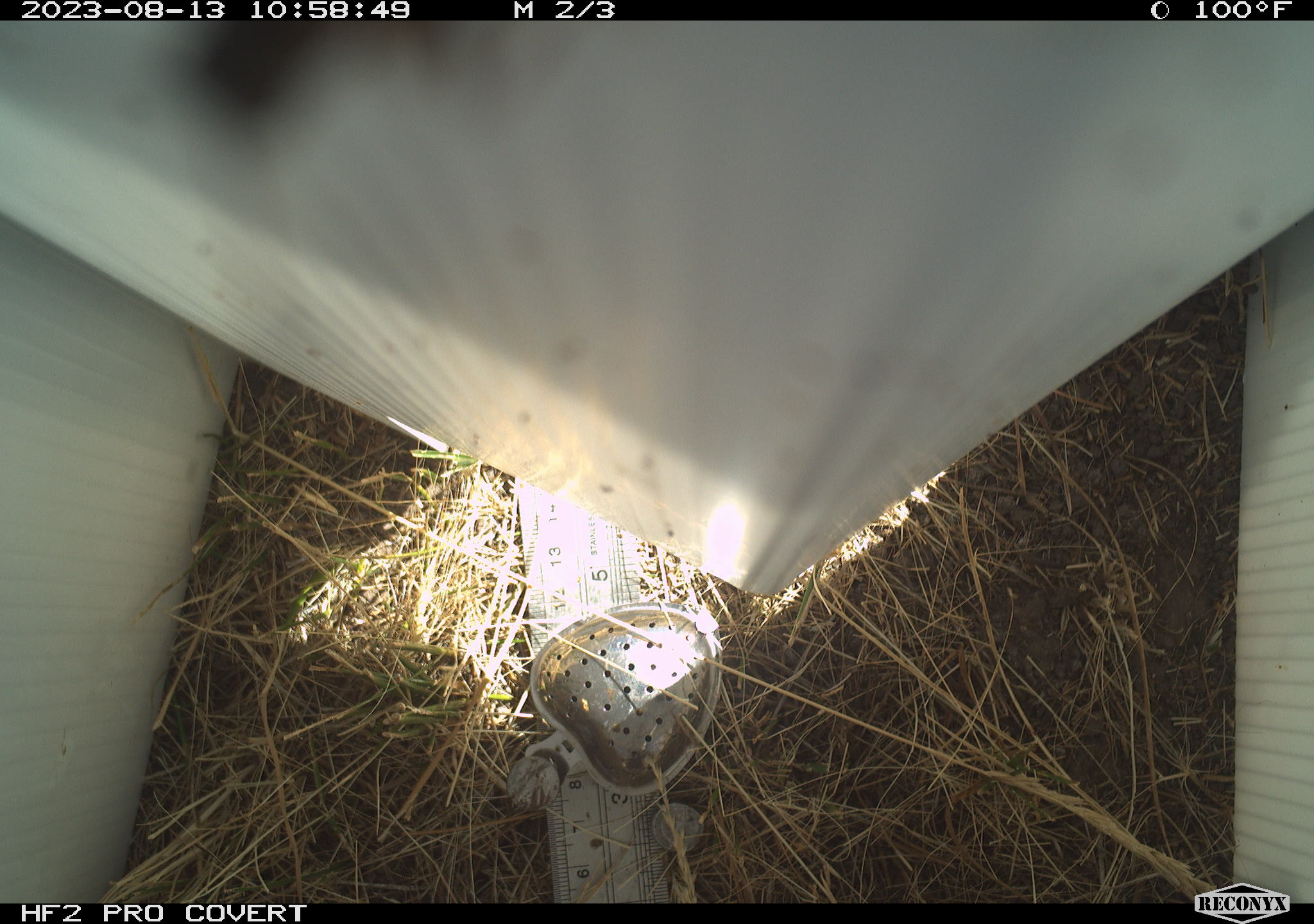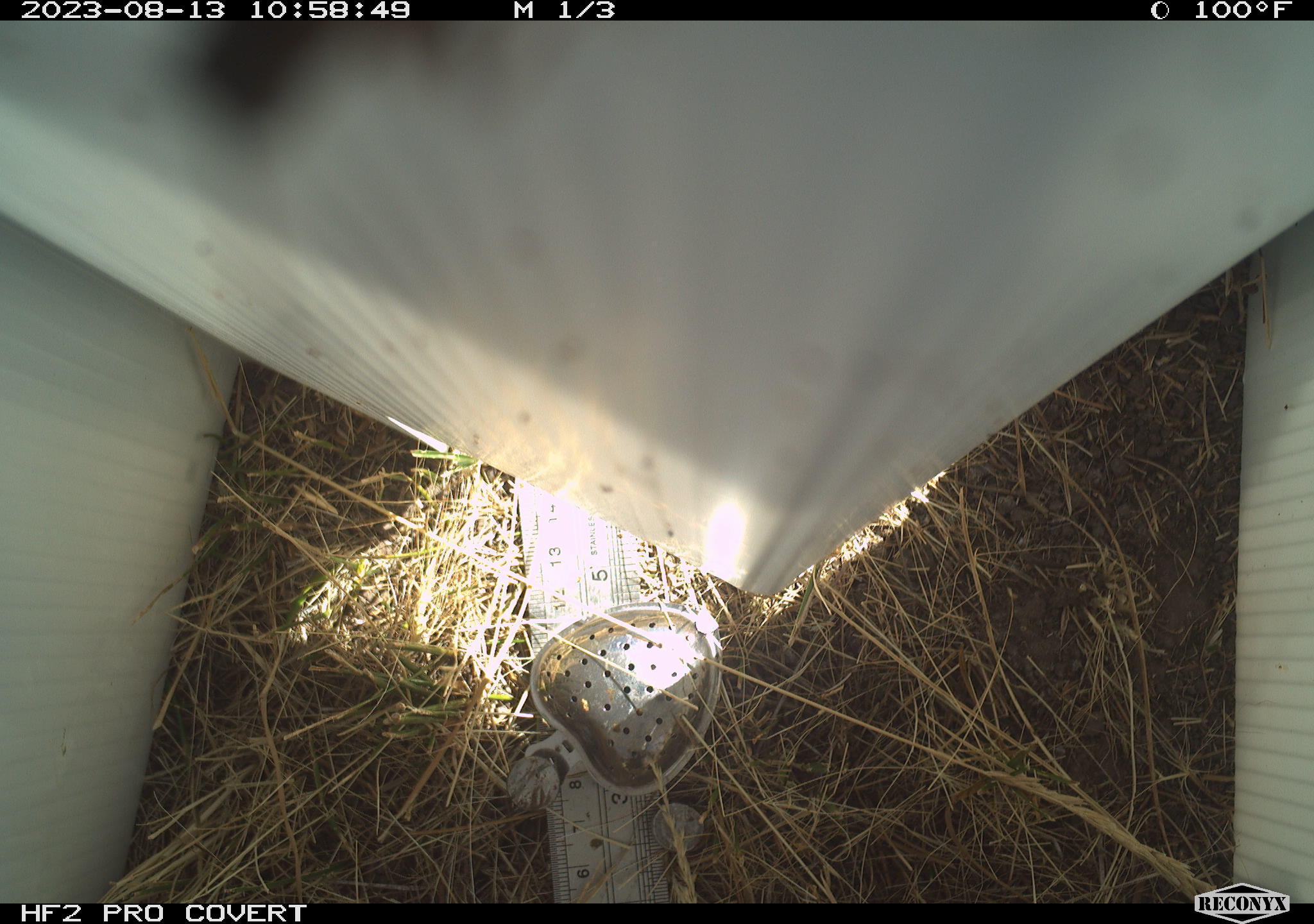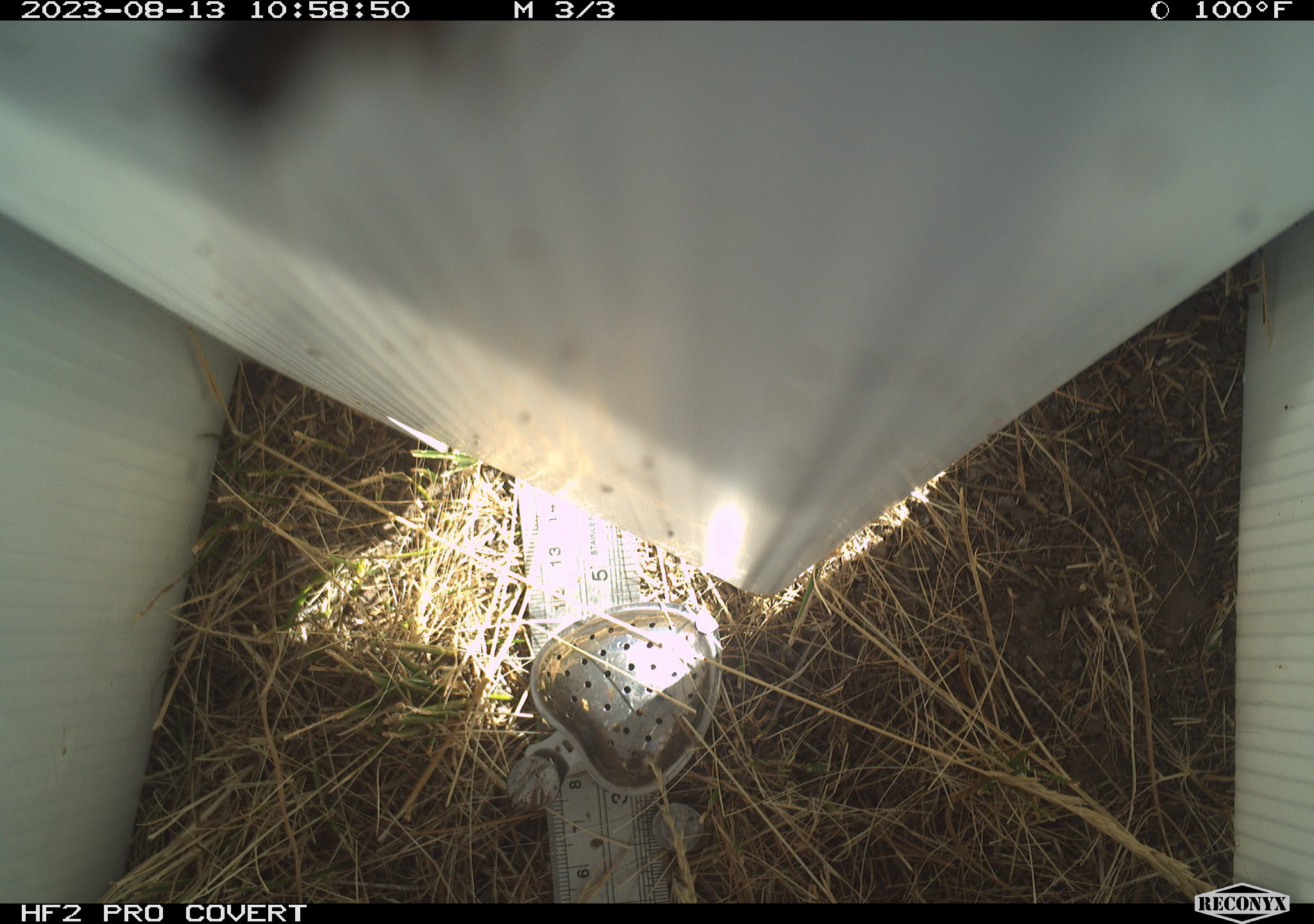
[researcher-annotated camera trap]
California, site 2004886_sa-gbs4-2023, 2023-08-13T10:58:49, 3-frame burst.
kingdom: Animalia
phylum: Arthropoda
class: Insecta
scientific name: Insecta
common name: insect